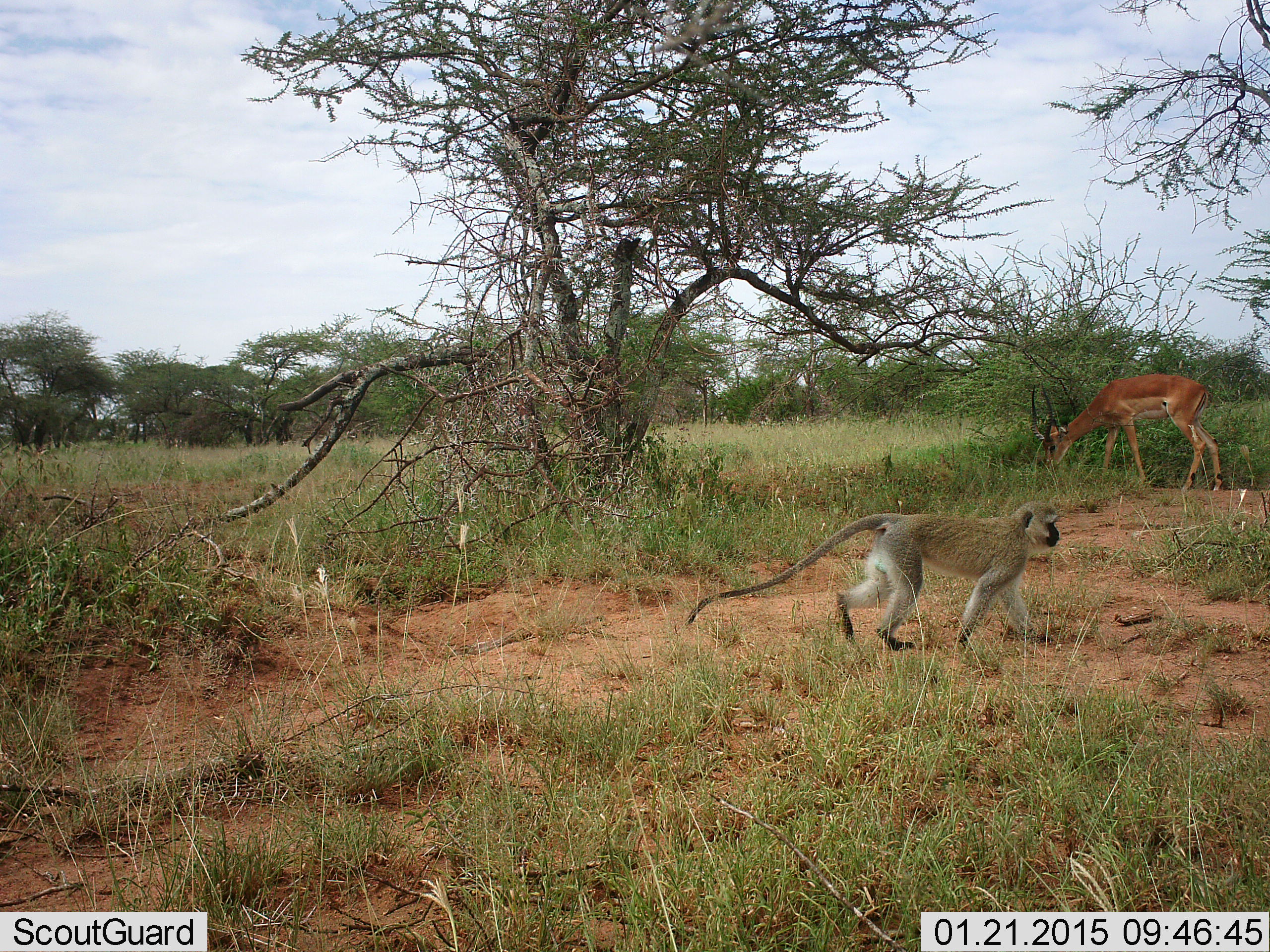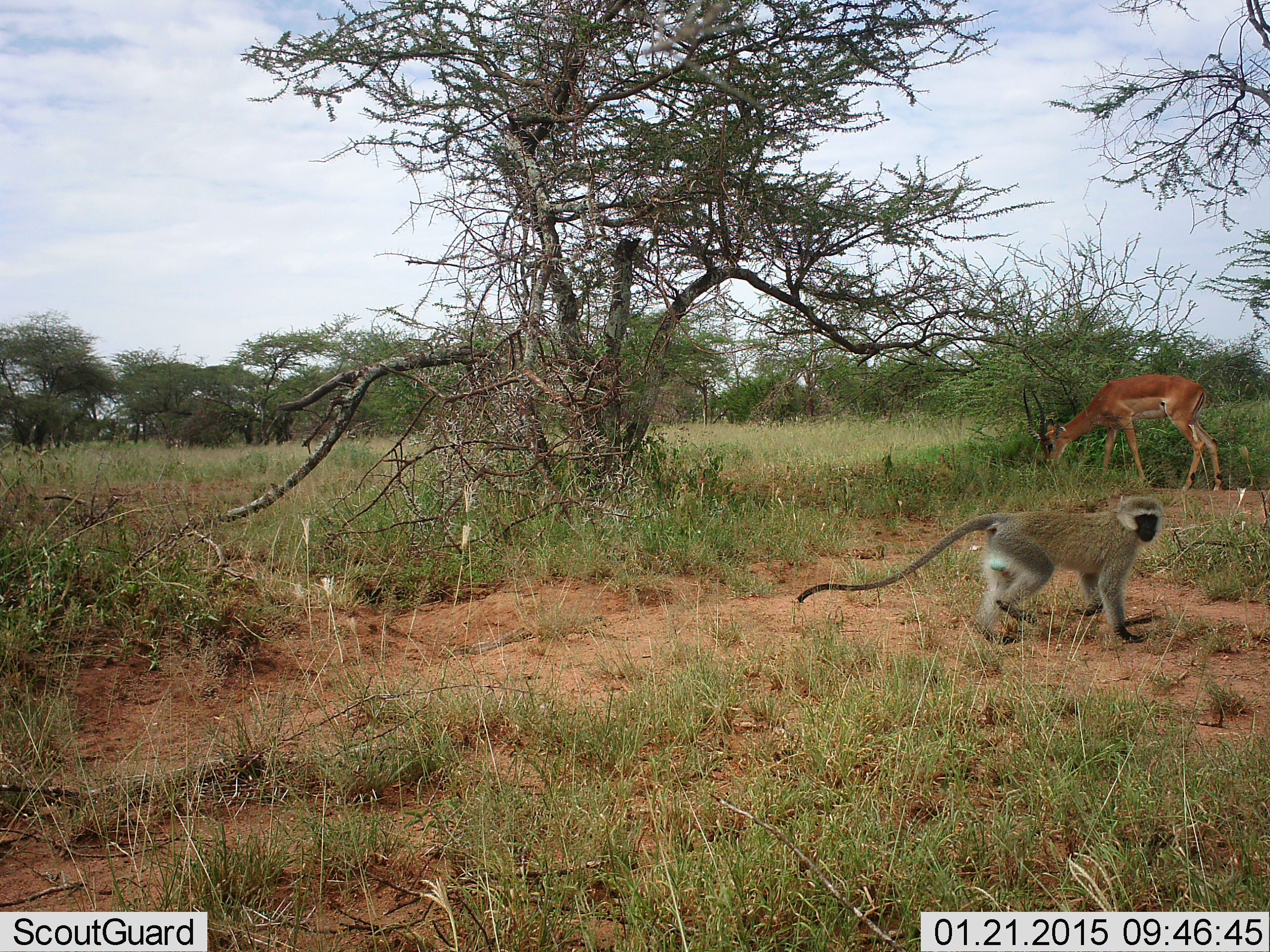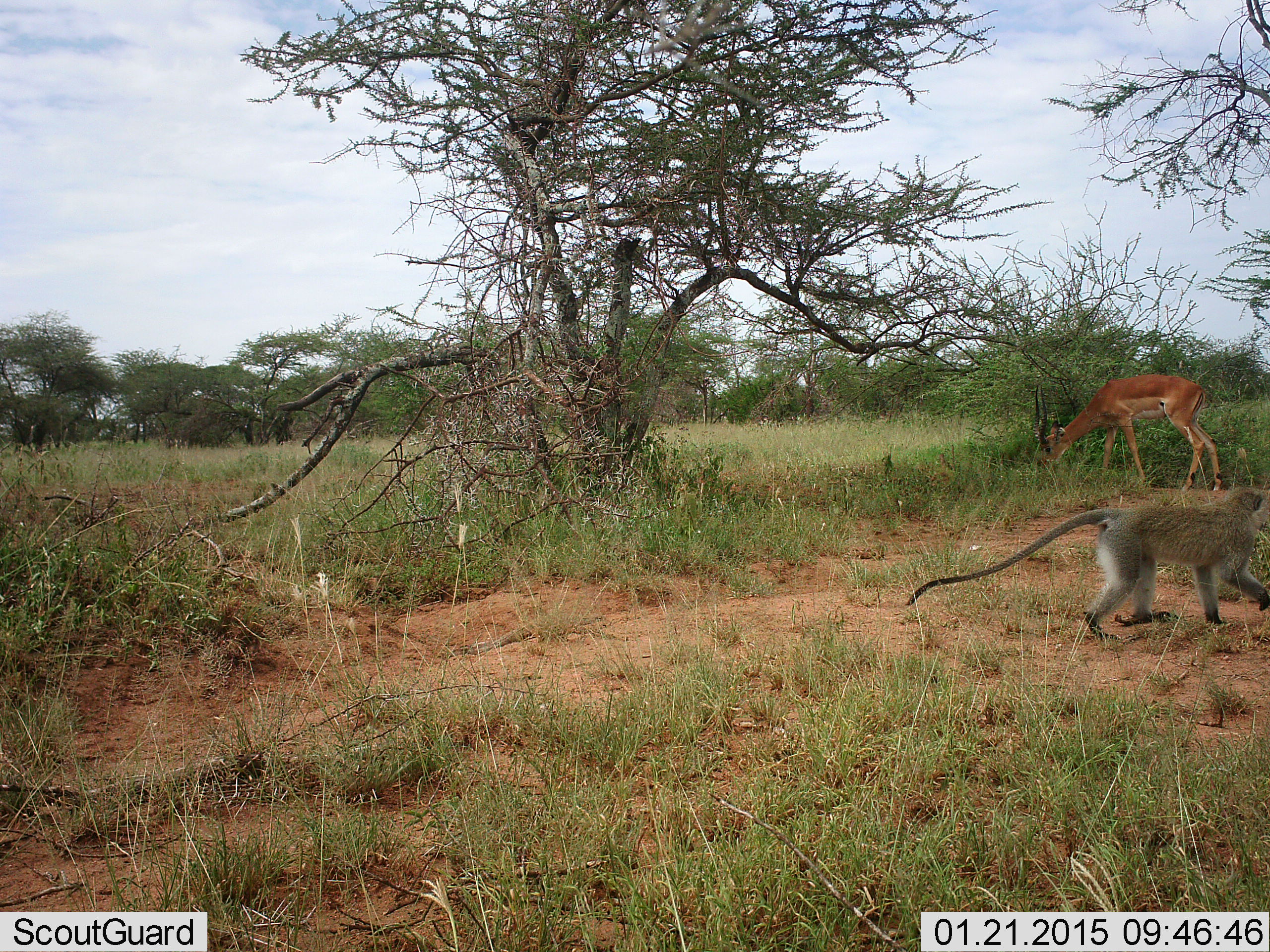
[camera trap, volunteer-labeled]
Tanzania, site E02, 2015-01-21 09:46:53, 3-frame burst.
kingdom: Animalia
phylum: Chordata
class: Mammalia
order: Artiodactyla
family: Bovidae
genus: Aepyceros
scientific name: Aepyceros melampus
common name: impala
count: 1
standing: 0%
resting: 0%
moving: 0%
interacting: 0%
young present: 0%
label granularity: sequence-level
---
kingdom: Animalia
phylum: Chordata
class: Mammalia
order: Primates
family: Cercopithecidae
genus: Chlorocebus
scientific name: Chlorocebus pygerythrus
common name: vervet monkey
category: monkeyvervet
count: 1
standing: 6%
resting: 0%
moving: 94%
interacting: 0%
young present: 0%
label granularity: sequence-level